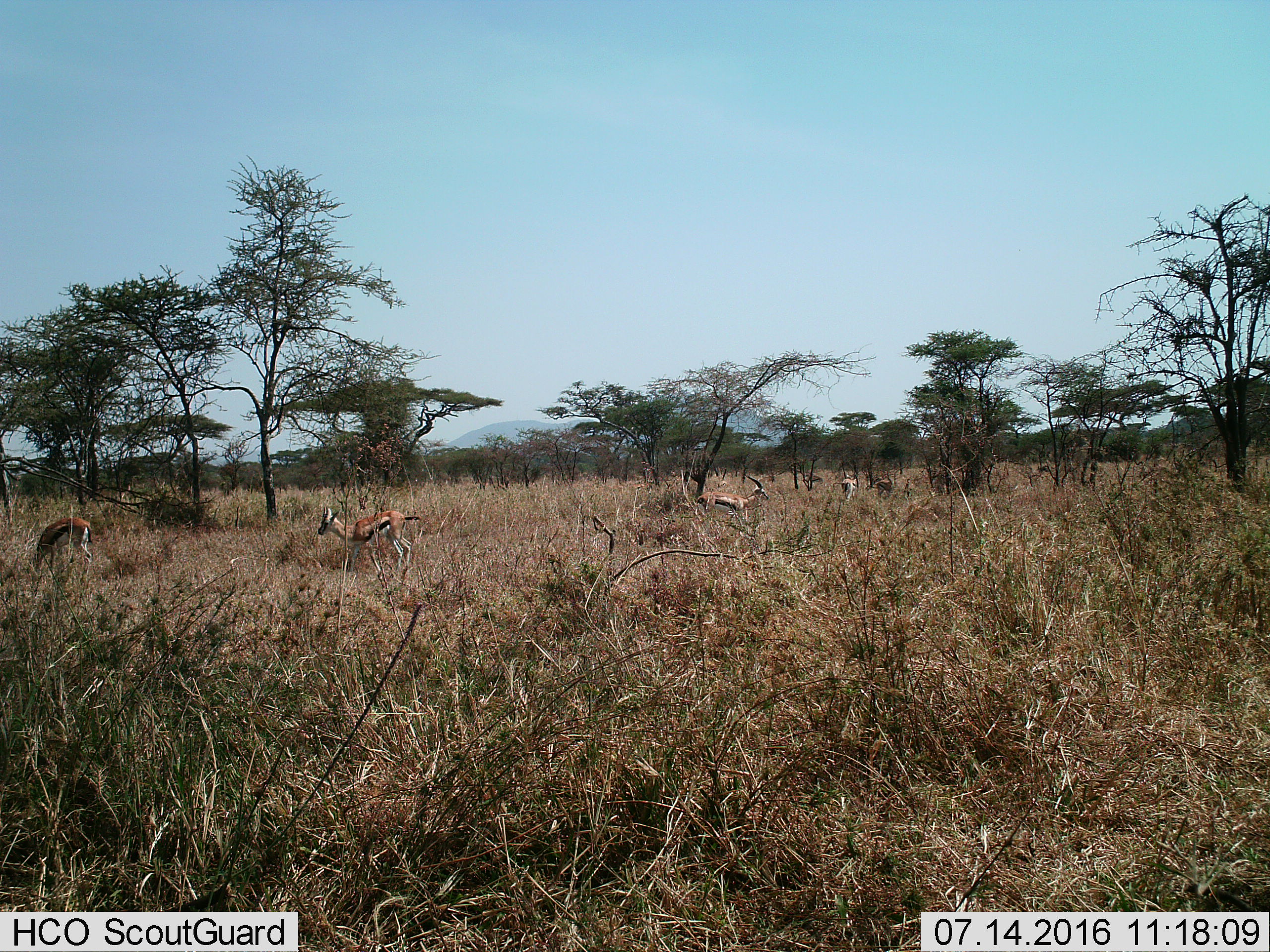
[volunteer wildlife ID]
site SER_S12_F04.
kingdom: Animalia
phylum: Chordata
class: Mammalia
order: Artiodactyla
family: Bovidae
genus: Eudorcas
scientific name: Eudorcas thomsonii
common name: thomson's gazelle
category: gazellethomsons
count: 5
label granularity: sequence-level